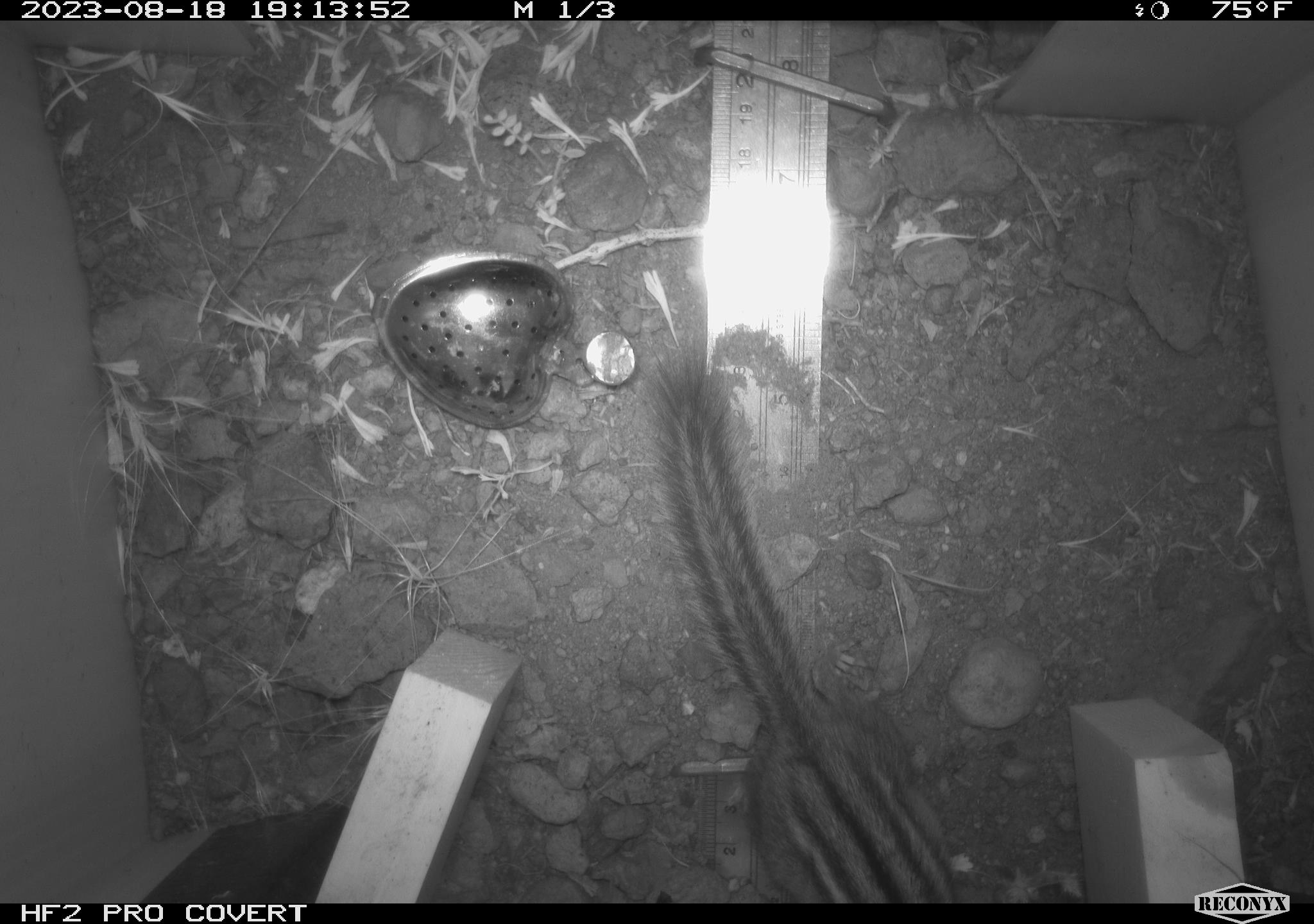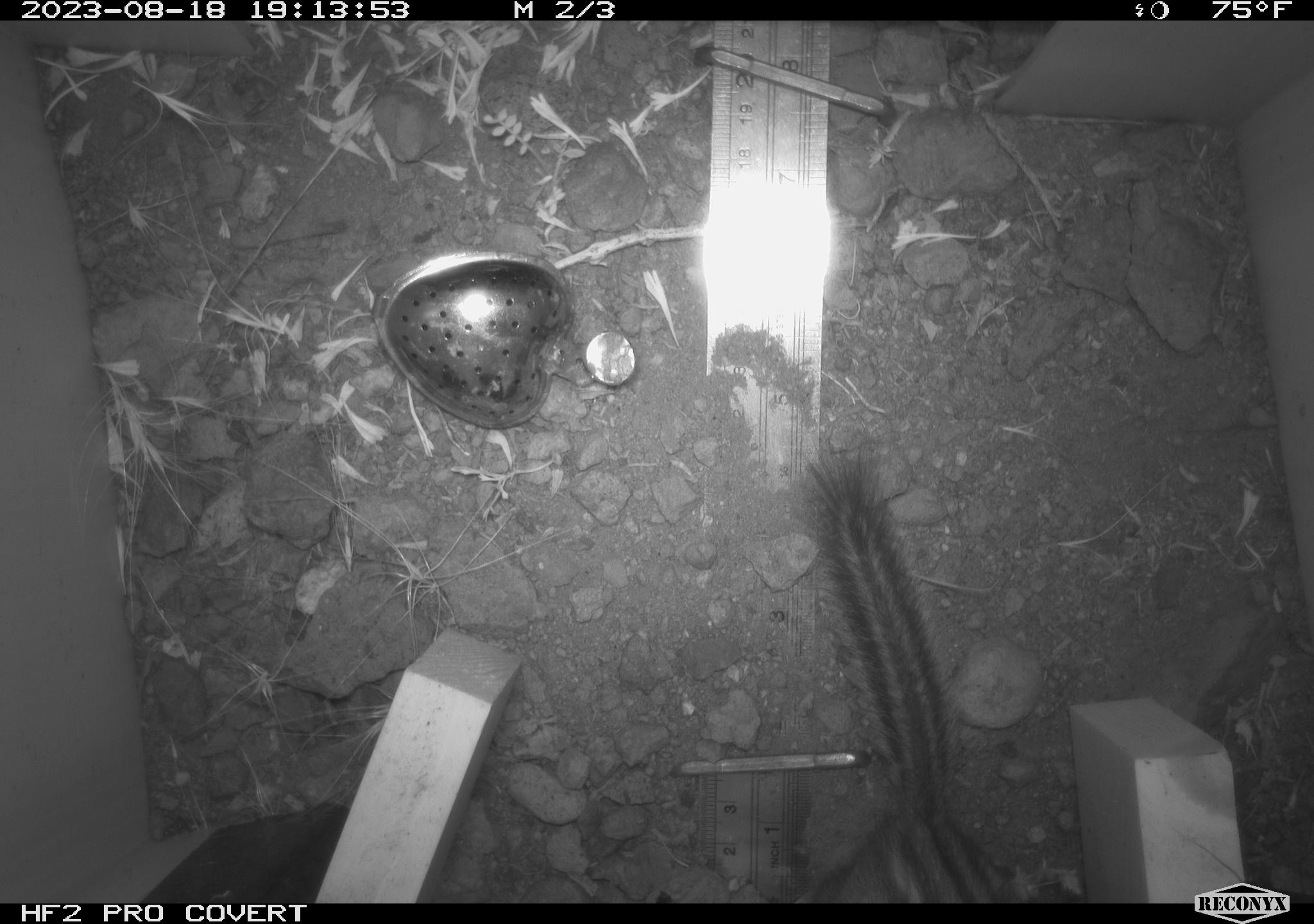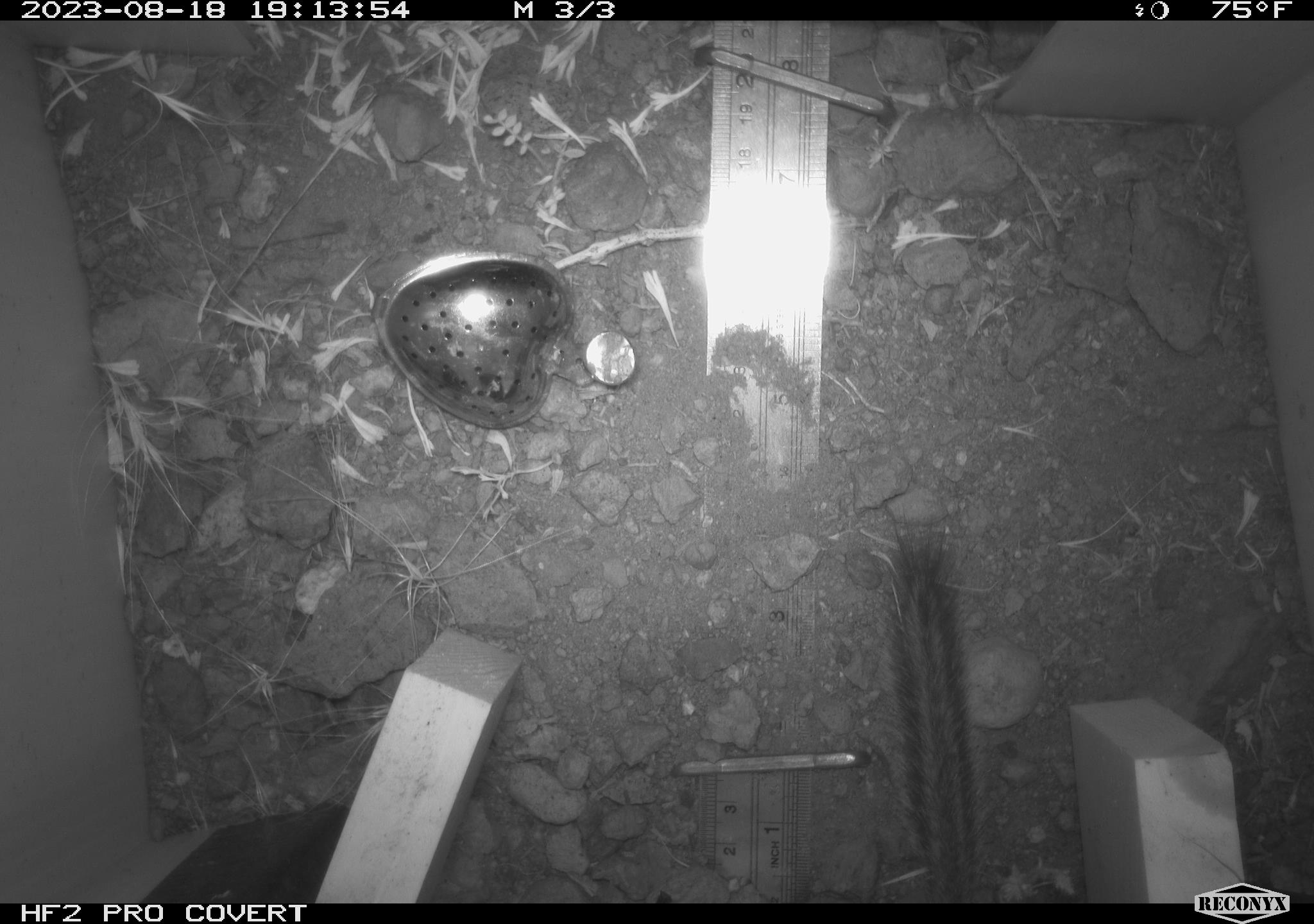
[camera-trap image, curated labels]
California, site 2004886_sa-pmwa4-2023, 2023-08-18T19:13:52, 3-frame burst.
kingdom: Animalia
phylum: Chordata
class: Mammalia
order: Rodentia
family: Sciuridae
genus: Neotamias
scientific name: Neotamias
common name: western chipmunks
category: neotamias species